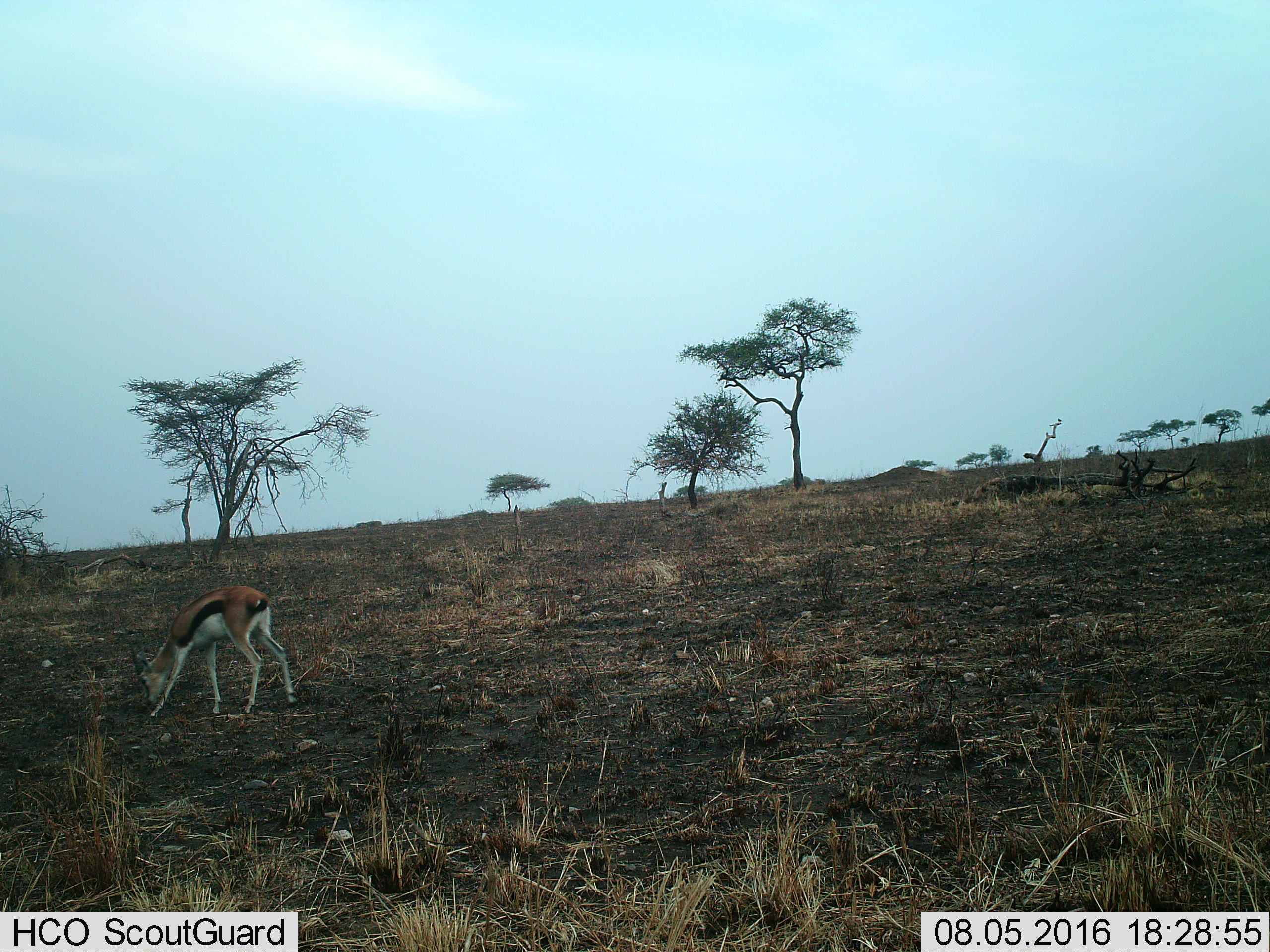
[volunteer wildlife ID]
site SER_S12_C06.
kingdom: Animalia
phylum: Chordata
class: Mammalia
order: Artiodactyla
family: Bovidae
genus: Eudorcas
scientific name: Eudorcas thomsonii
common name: thomson's gazelle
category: gazellethomsons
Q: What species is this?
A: Gazellethomsons (thomson's gazelle) (Eudorcas thomsonii).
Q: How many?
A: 1.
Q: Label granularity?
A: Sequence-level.